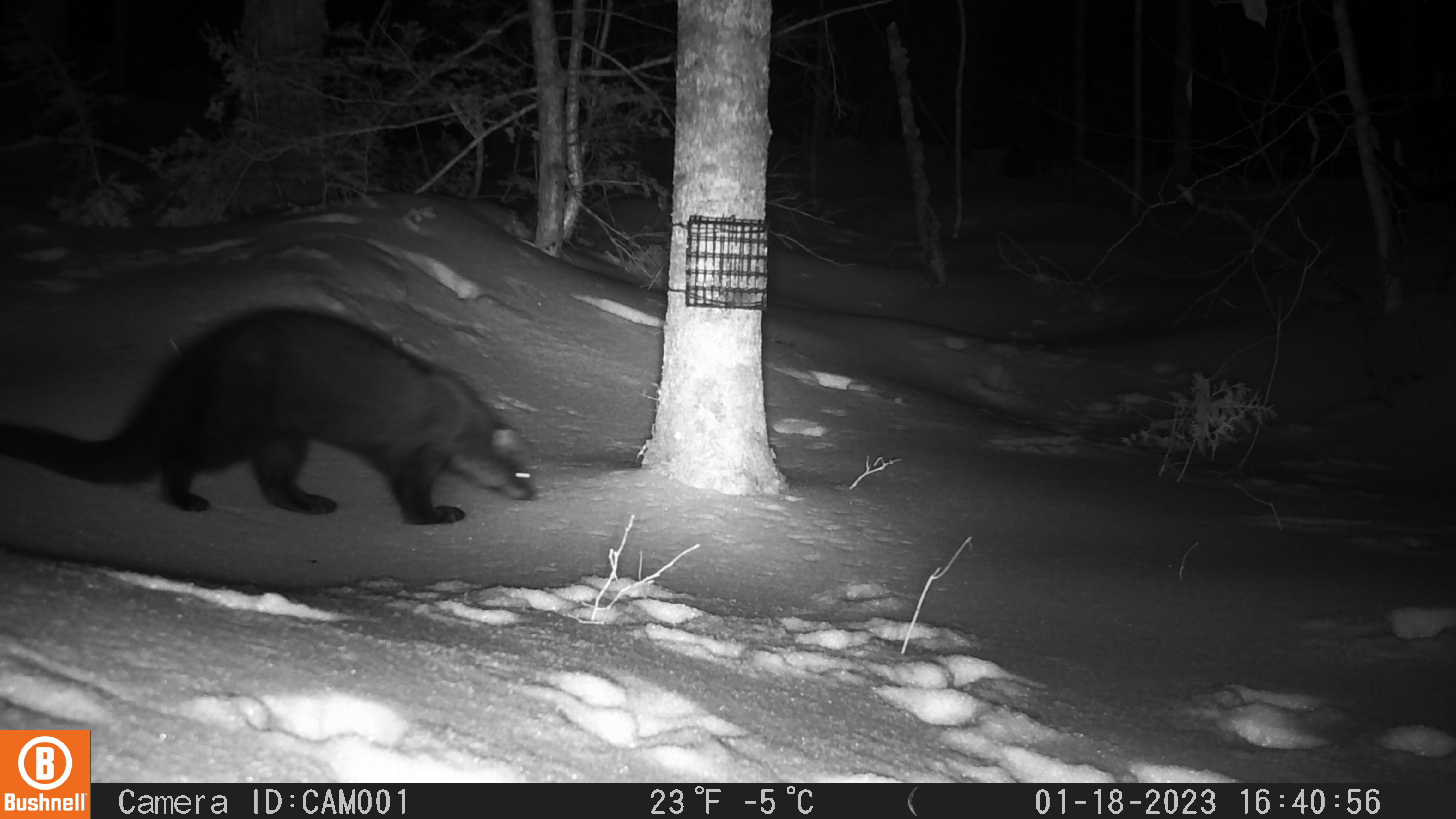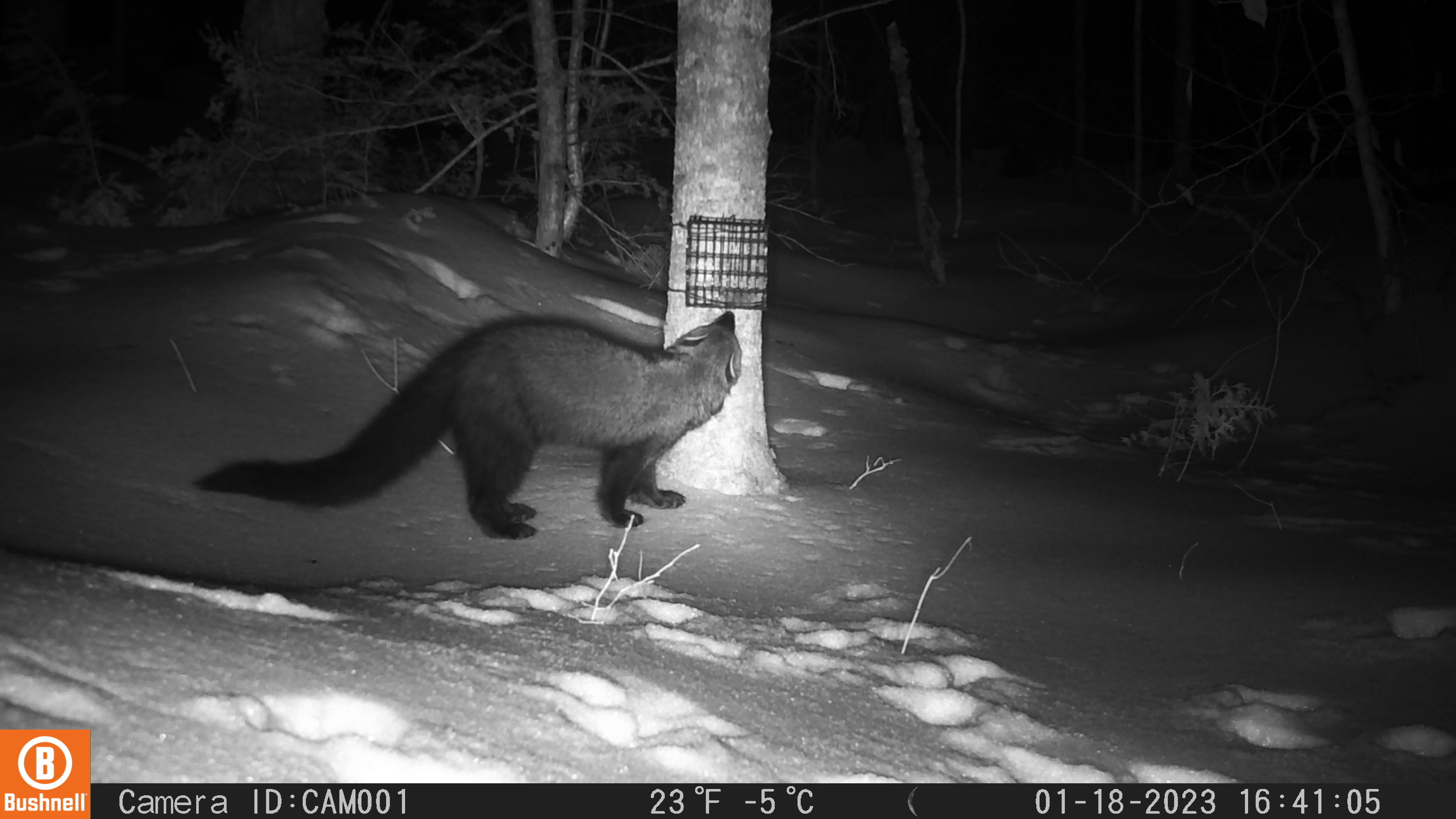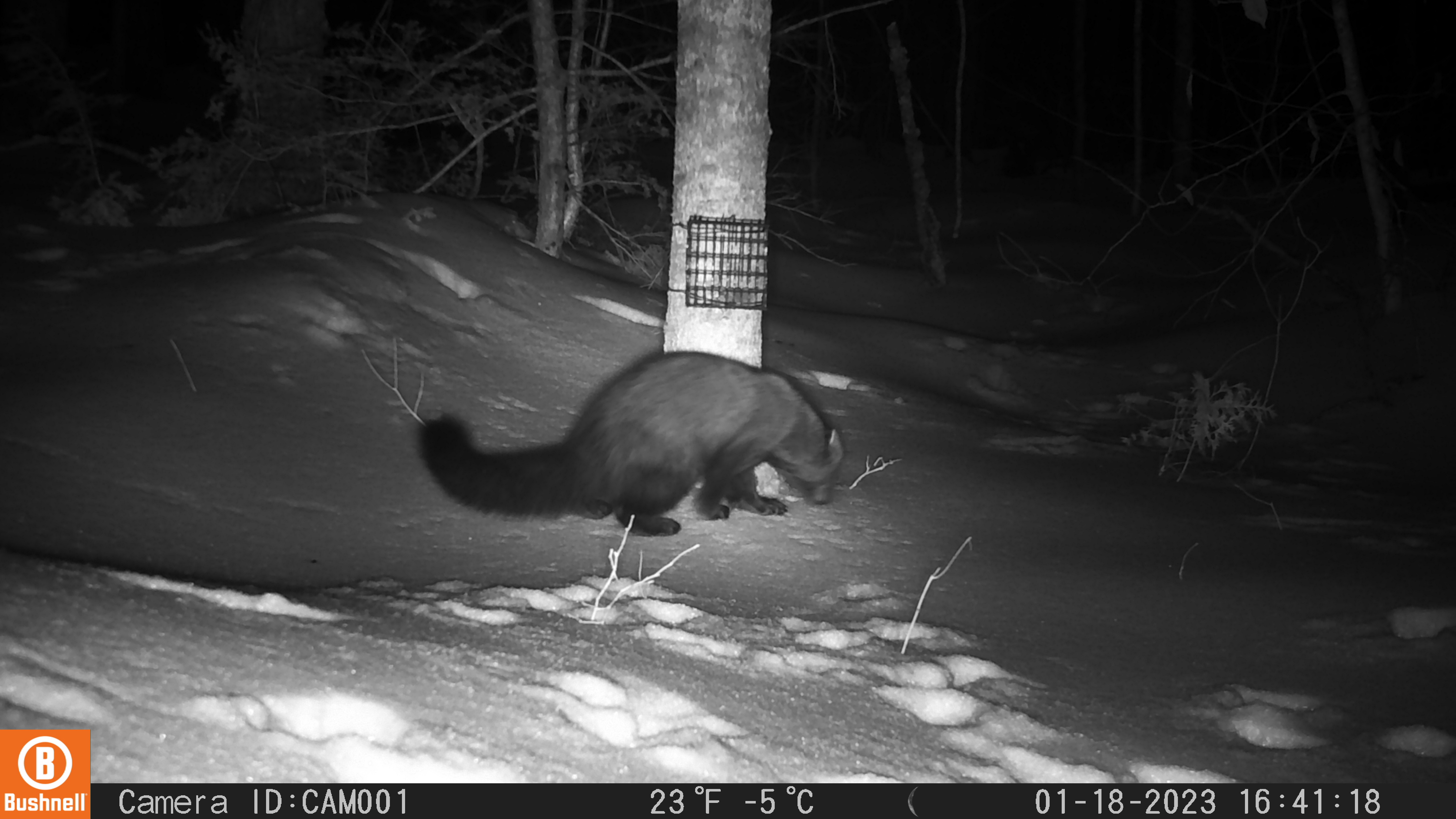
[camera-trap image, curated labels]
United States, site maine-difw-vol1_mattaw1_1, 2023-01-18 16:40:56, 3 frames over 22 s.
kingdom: Animalia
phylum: Chordata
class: Mammalia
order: Carnivora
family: Mustelidae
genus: Pekania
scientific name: Pekania pennanti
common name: fisher